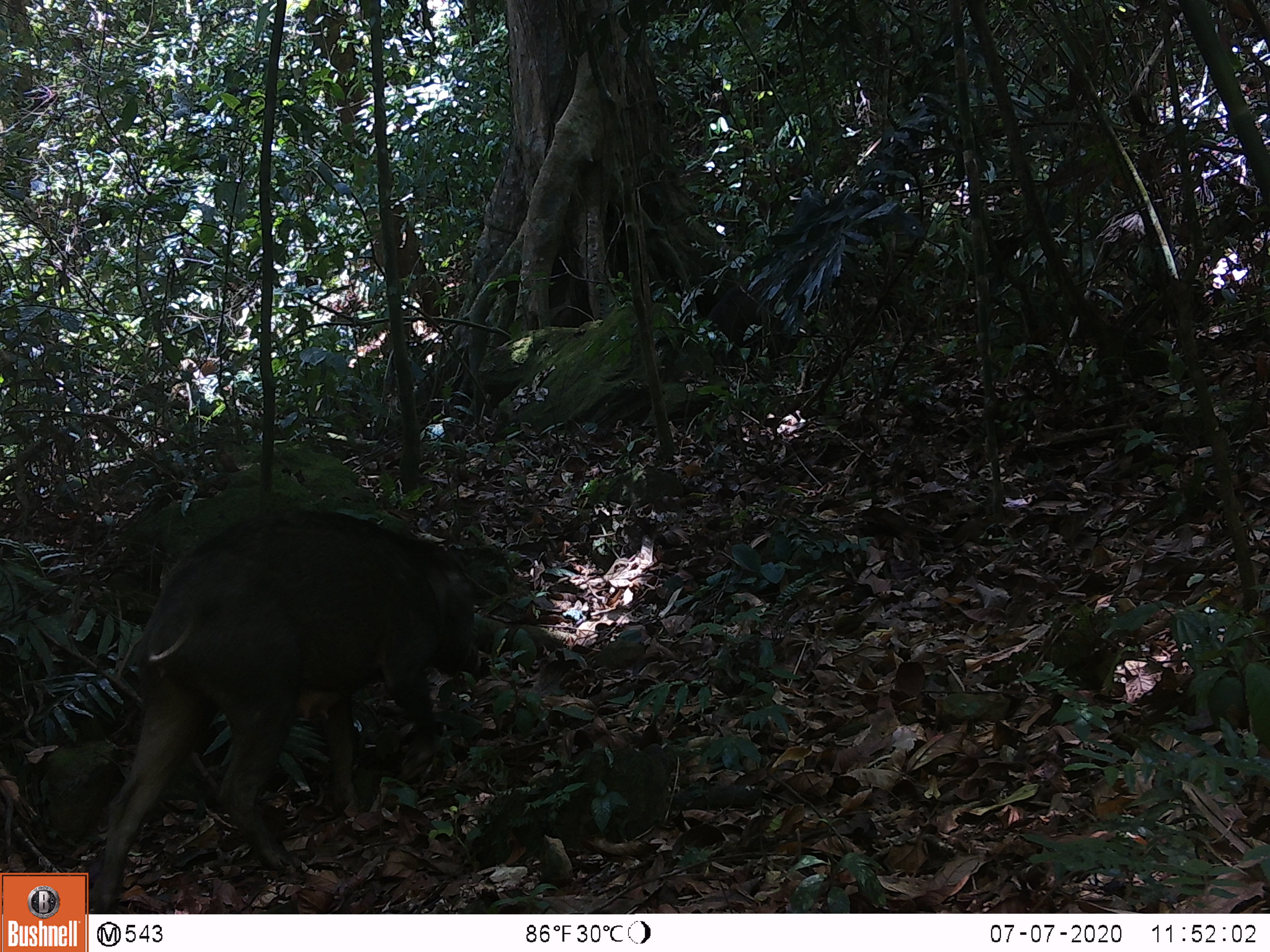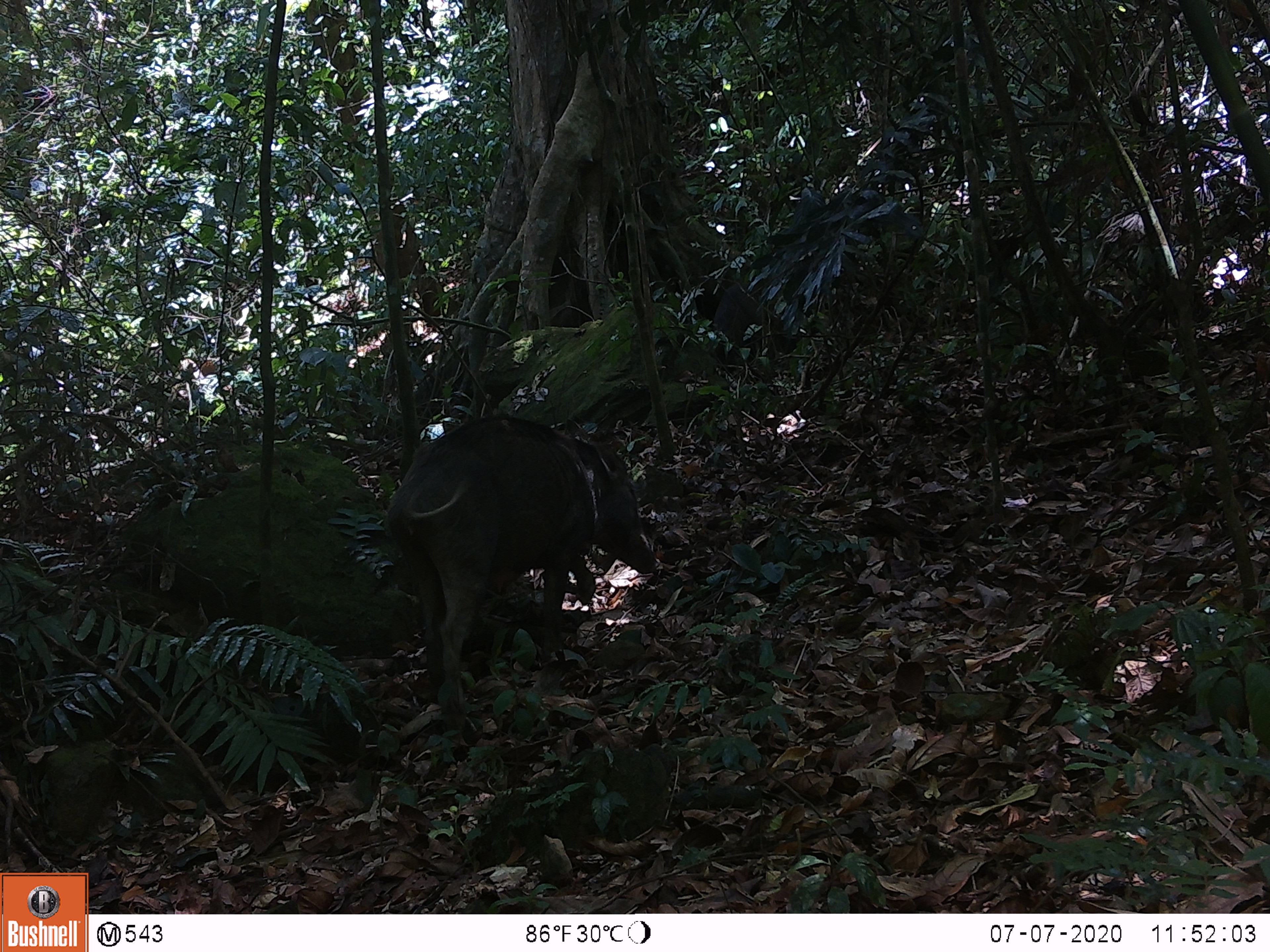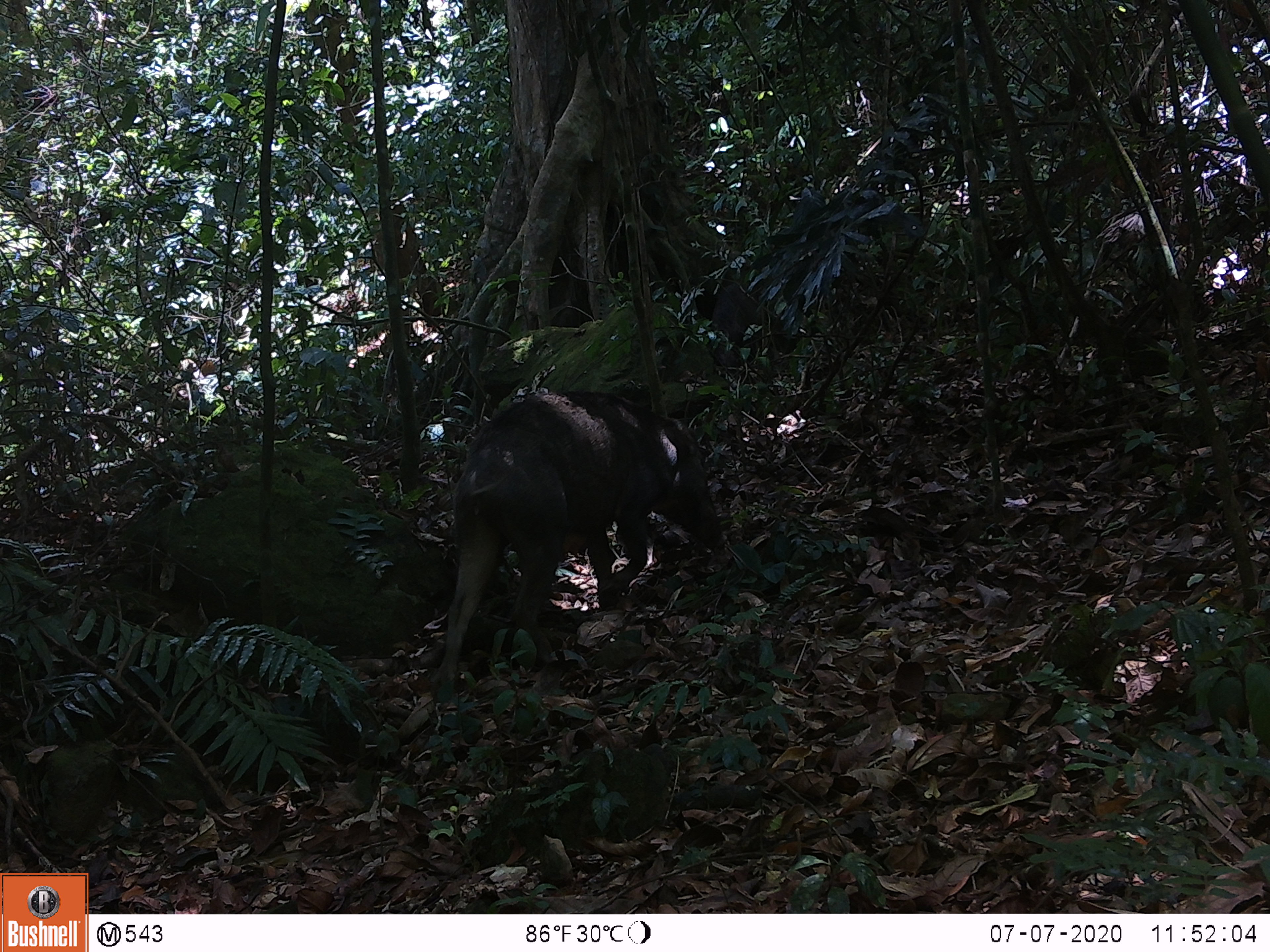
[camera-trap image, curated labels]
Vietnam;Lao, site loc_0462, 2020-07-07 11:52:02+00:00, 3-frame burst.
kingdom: Animalia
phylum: Chordata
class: Mammalia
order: Artiodactyla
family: Suidae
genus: Sus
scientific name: Sus scrofa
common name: eurasian wild pig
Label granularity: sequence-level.